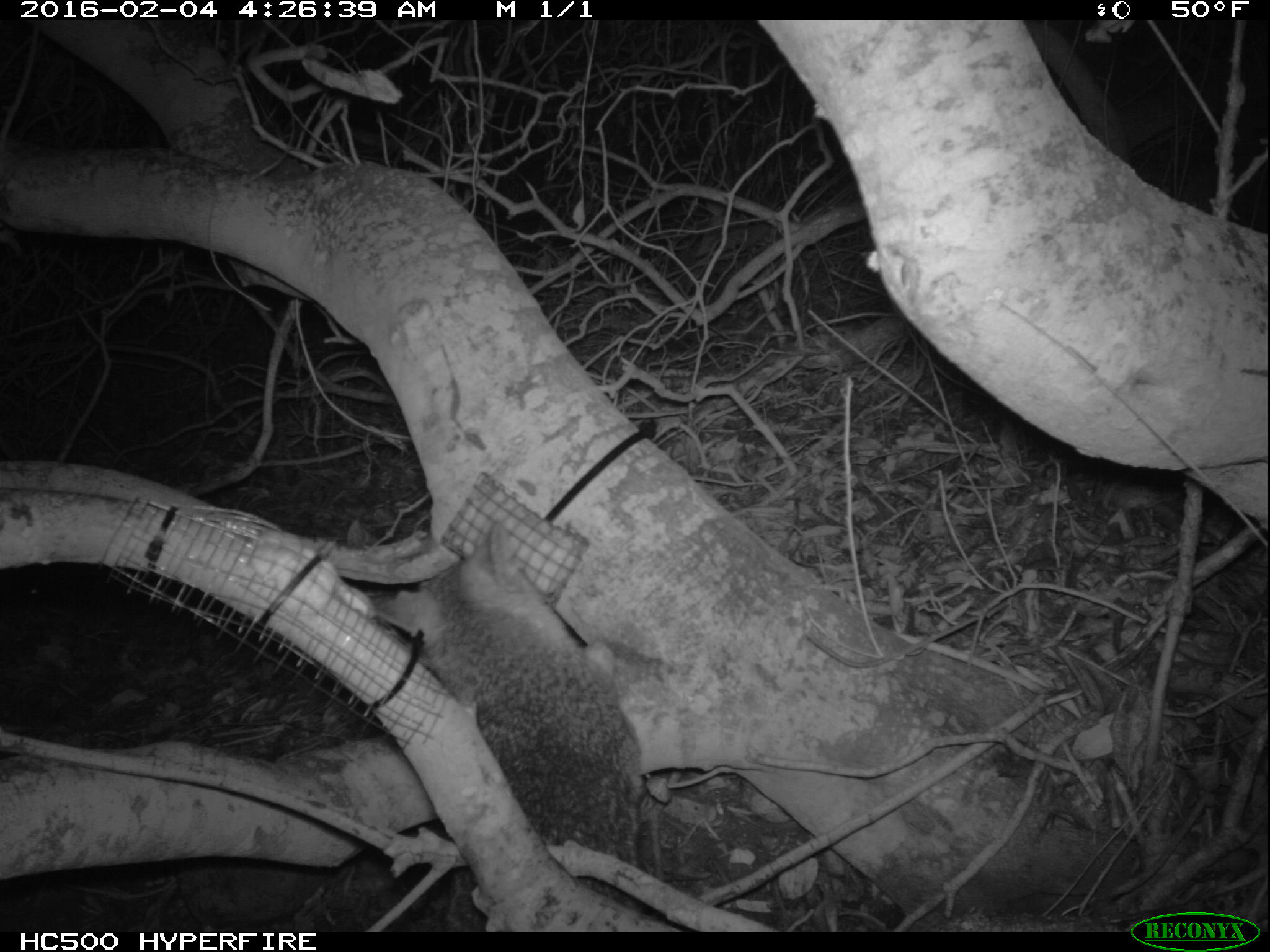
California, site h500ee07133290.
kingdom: Animalia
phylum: Chordata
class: Mammalia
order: Carnivora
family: Canidae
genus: Urocyon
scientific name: Urocyon littoralis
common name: island fox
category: fox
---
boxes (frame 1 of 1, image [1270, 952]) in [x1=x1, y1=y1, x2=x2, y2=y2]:
fox: [x1=340, y1=522, x2=645, y2=931]